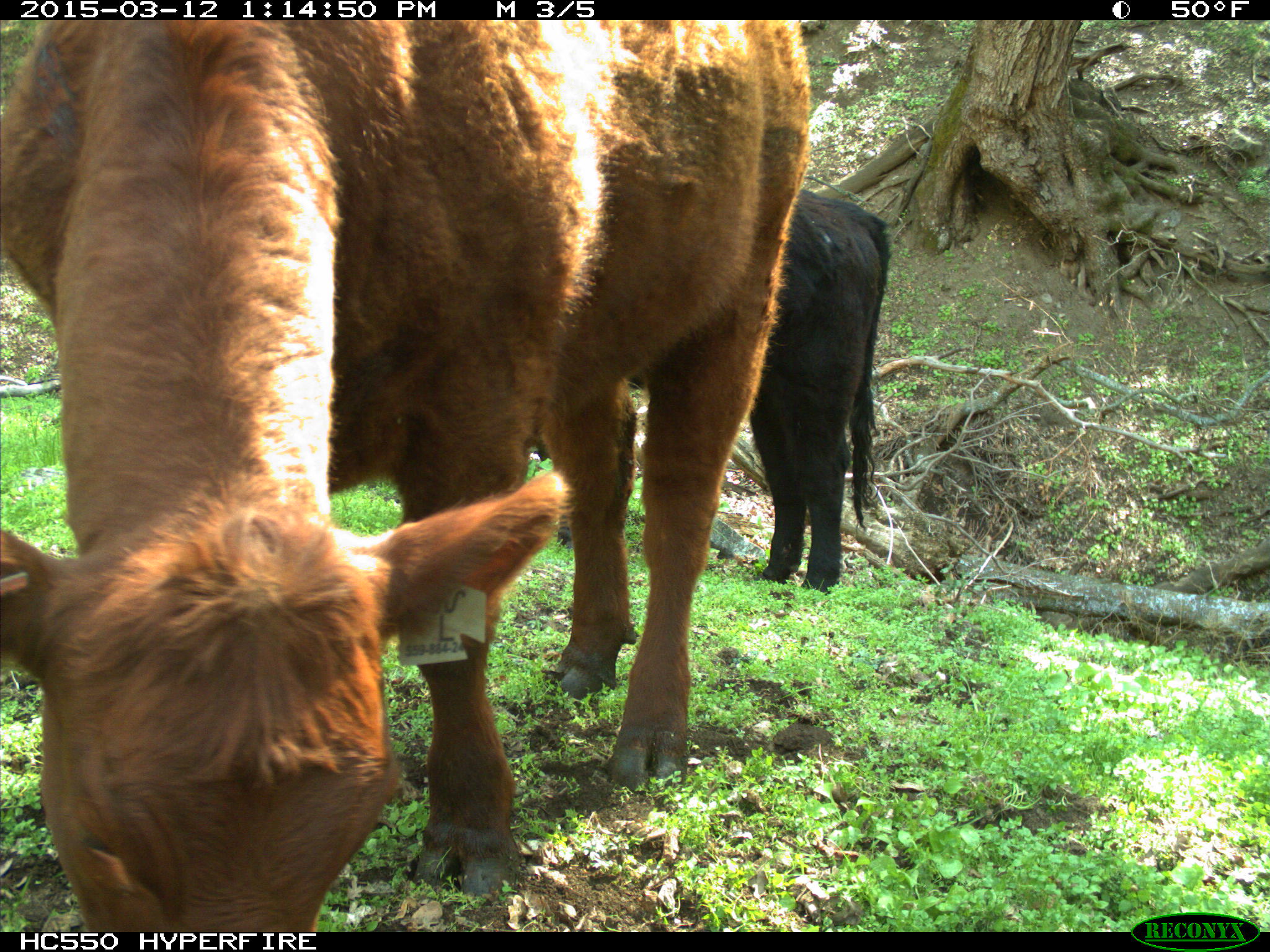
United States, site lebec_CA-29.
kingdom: Animalia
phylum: Chordata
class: Mammalia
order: Artiodactyla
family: Bovidae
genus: Bos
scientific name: Bos taurus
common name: domestic cow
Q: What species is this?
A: Bos taurus (domestic cow).